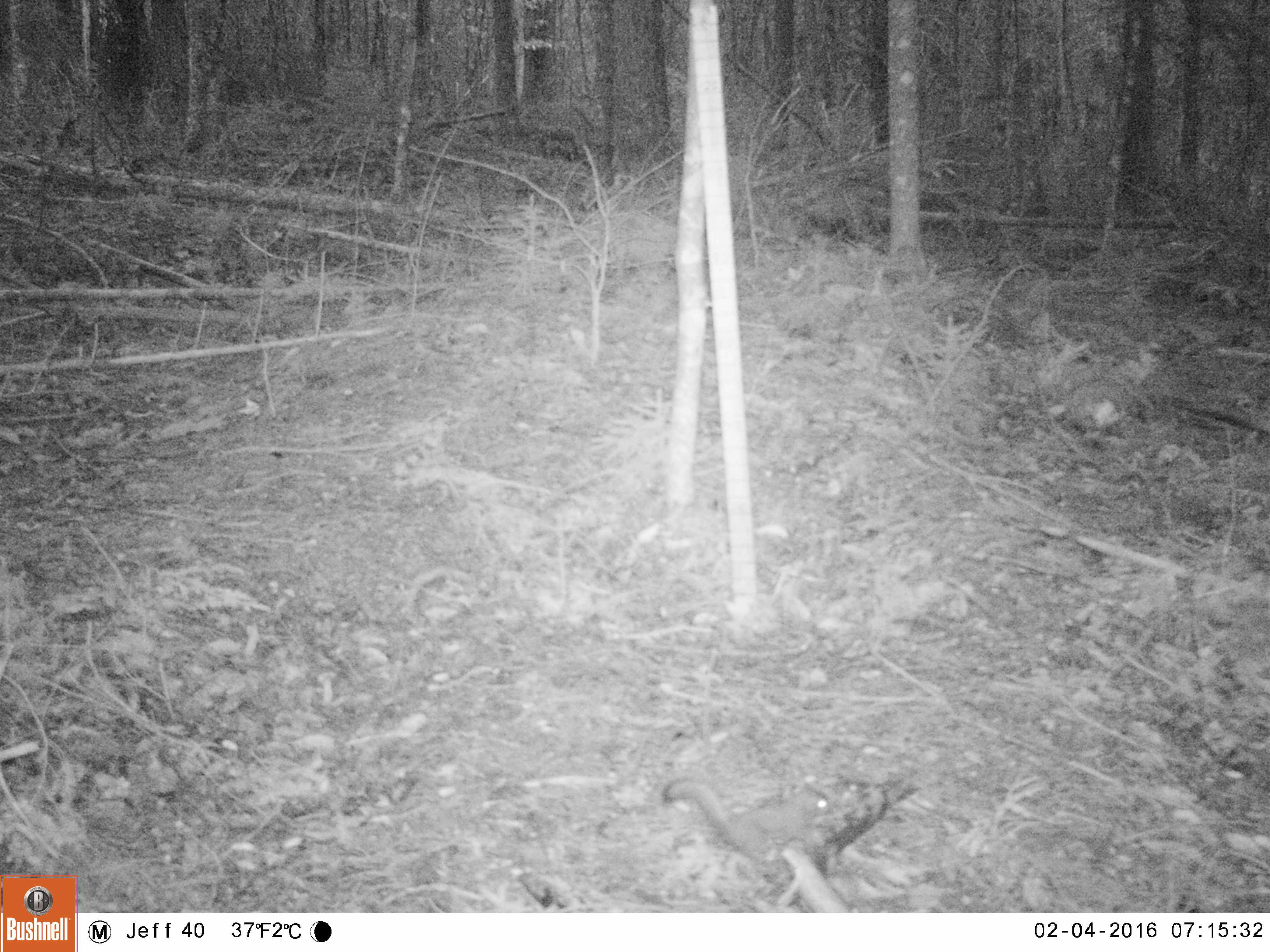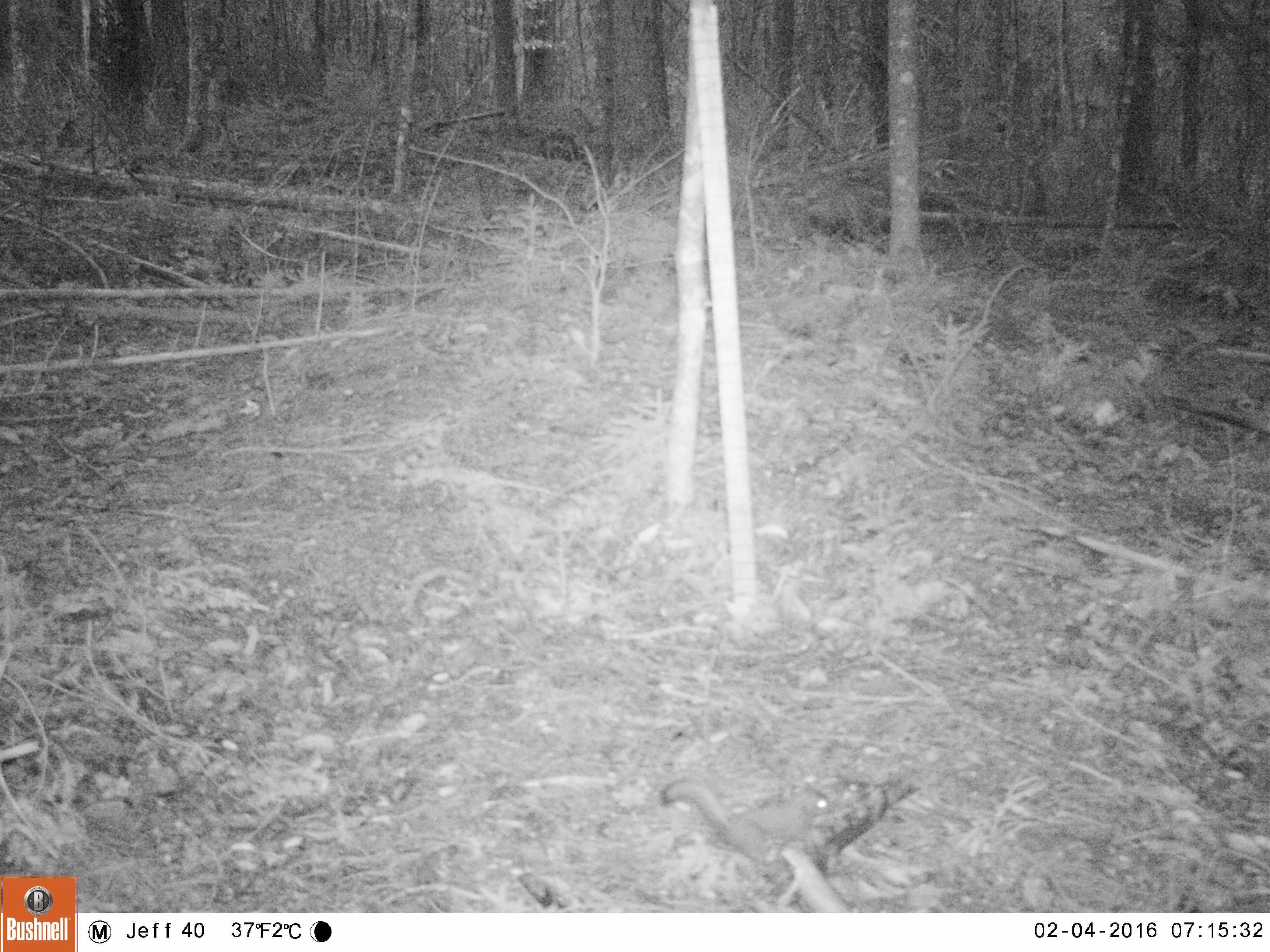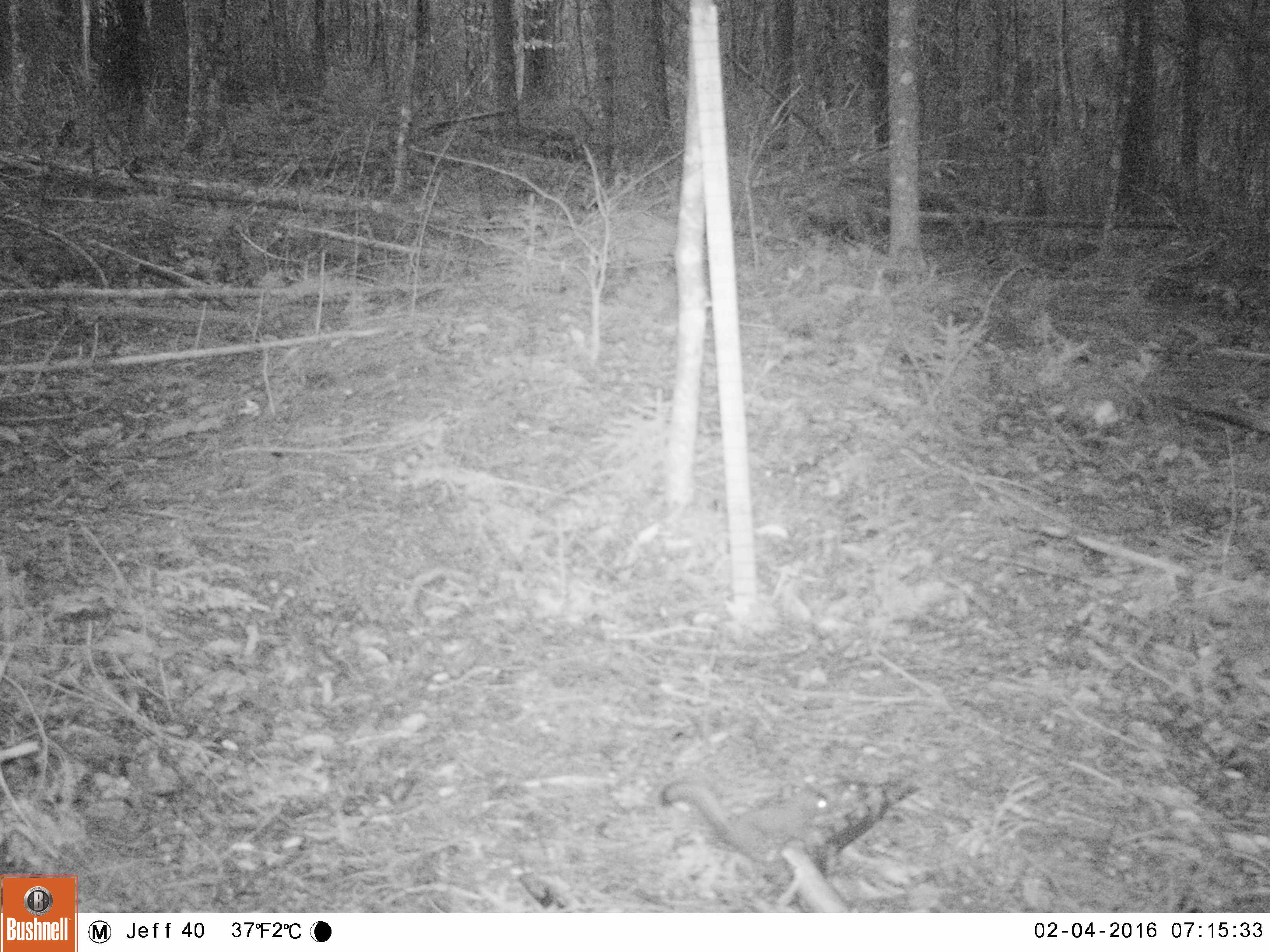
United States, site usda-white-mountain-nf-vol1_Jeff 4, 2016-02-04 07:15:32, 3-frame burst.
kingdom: Animalia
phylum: Chordata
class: Mammalia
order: Rodentia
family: Sciuridae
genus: Tamiasciurus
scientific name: Tamiasciurus hudsonicus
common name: red squirrel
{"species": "red squirrel (Tamiasciurus hudsonicus)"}